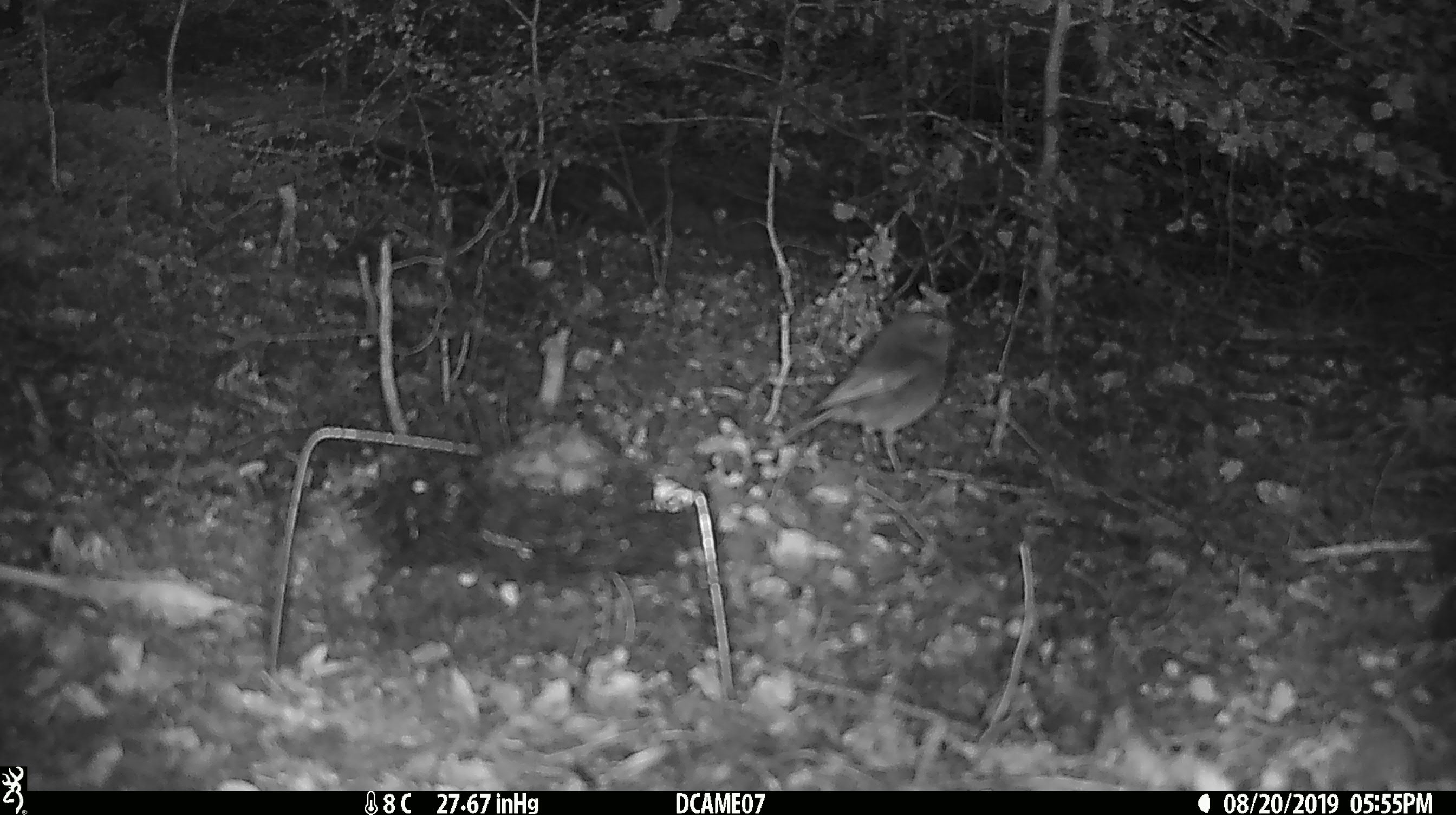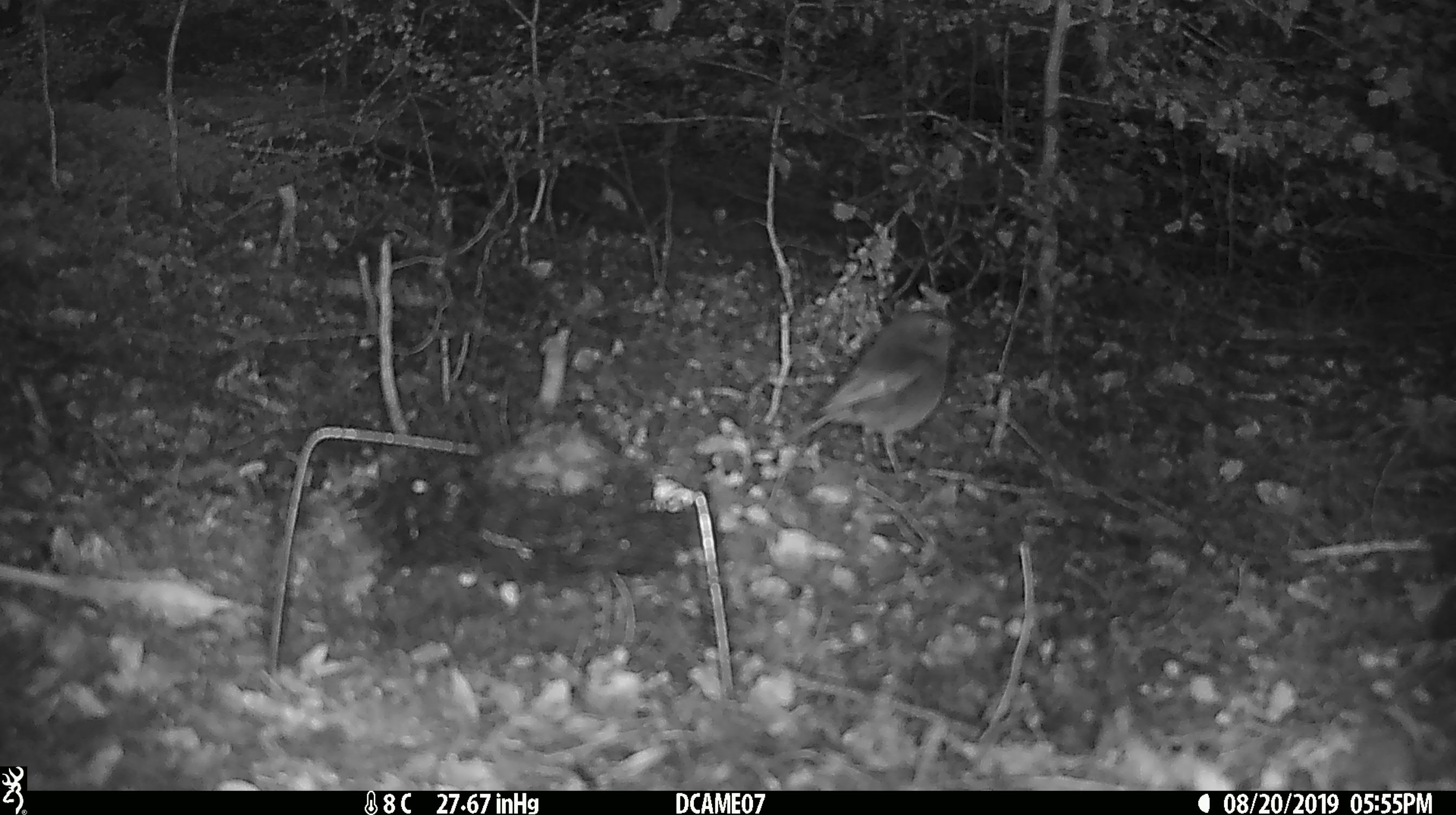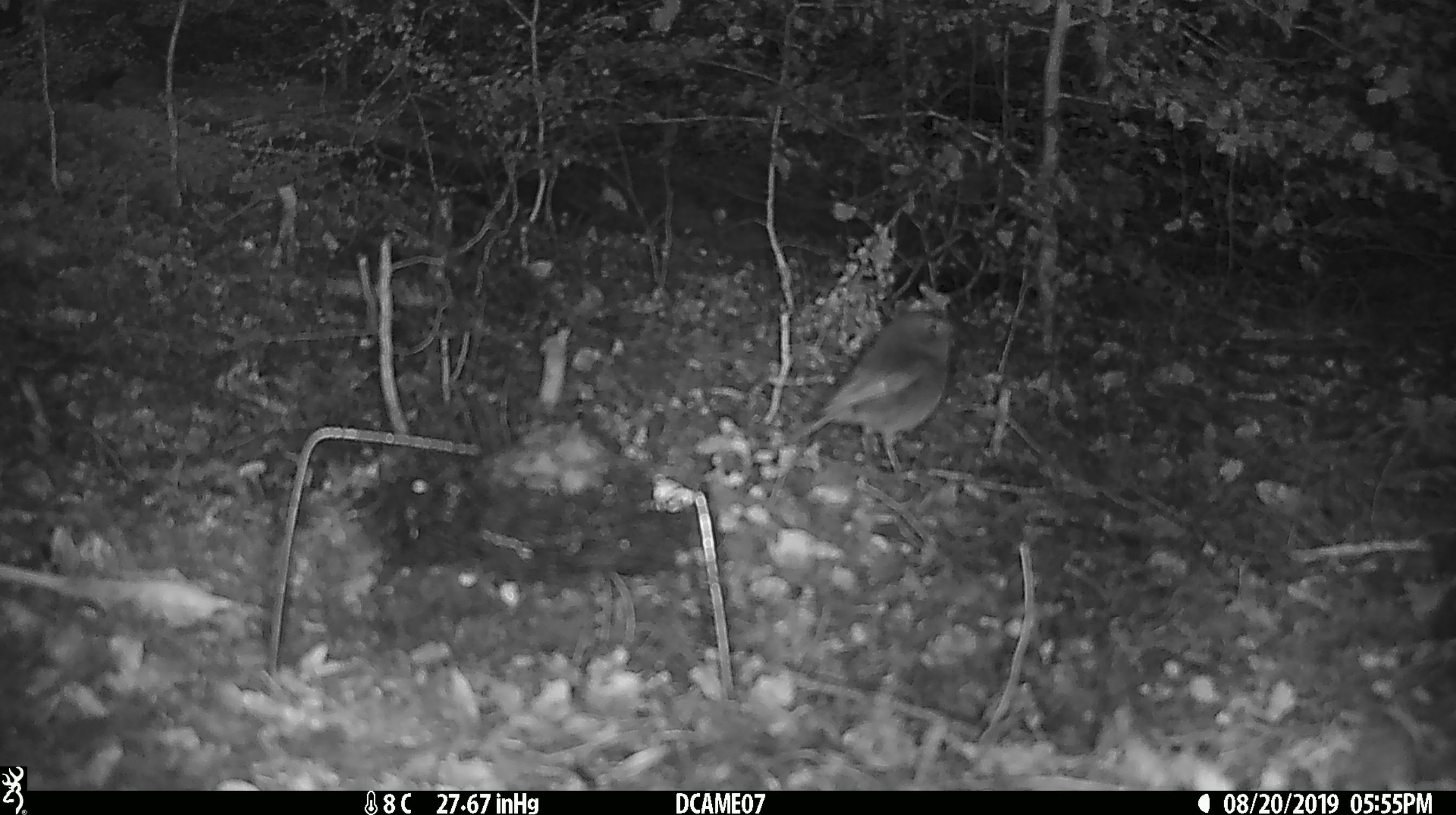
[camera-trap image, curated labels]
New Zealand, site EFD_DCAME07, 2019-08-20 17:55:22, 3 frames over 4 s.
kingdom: Animalia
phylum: Chordata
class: Aves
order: Passeriformes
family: Petroicidae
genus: Petroica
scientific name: Petroica australis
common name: new zealand robin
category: robin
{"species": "robin (new zealand robin) (Petroica australis)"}